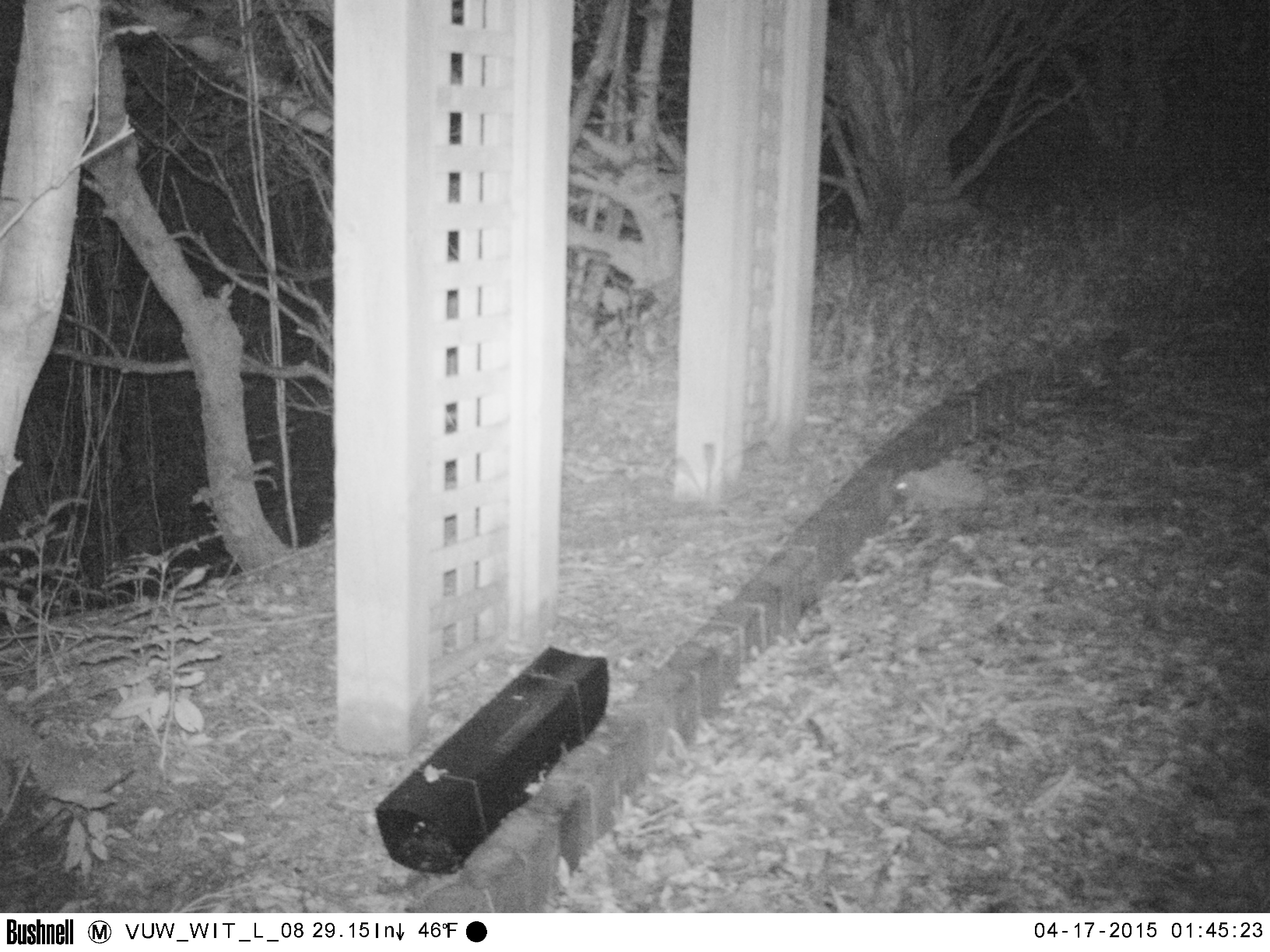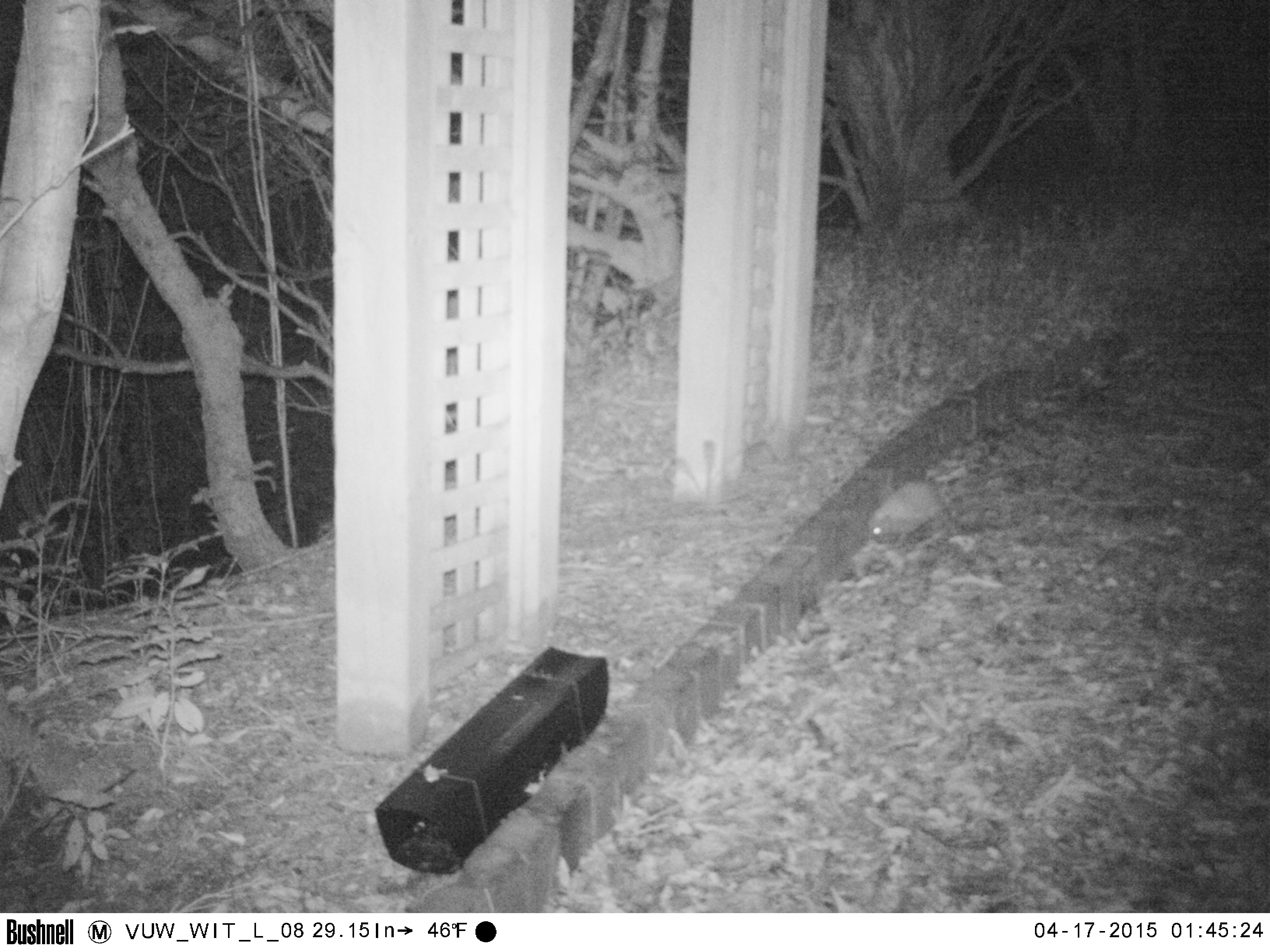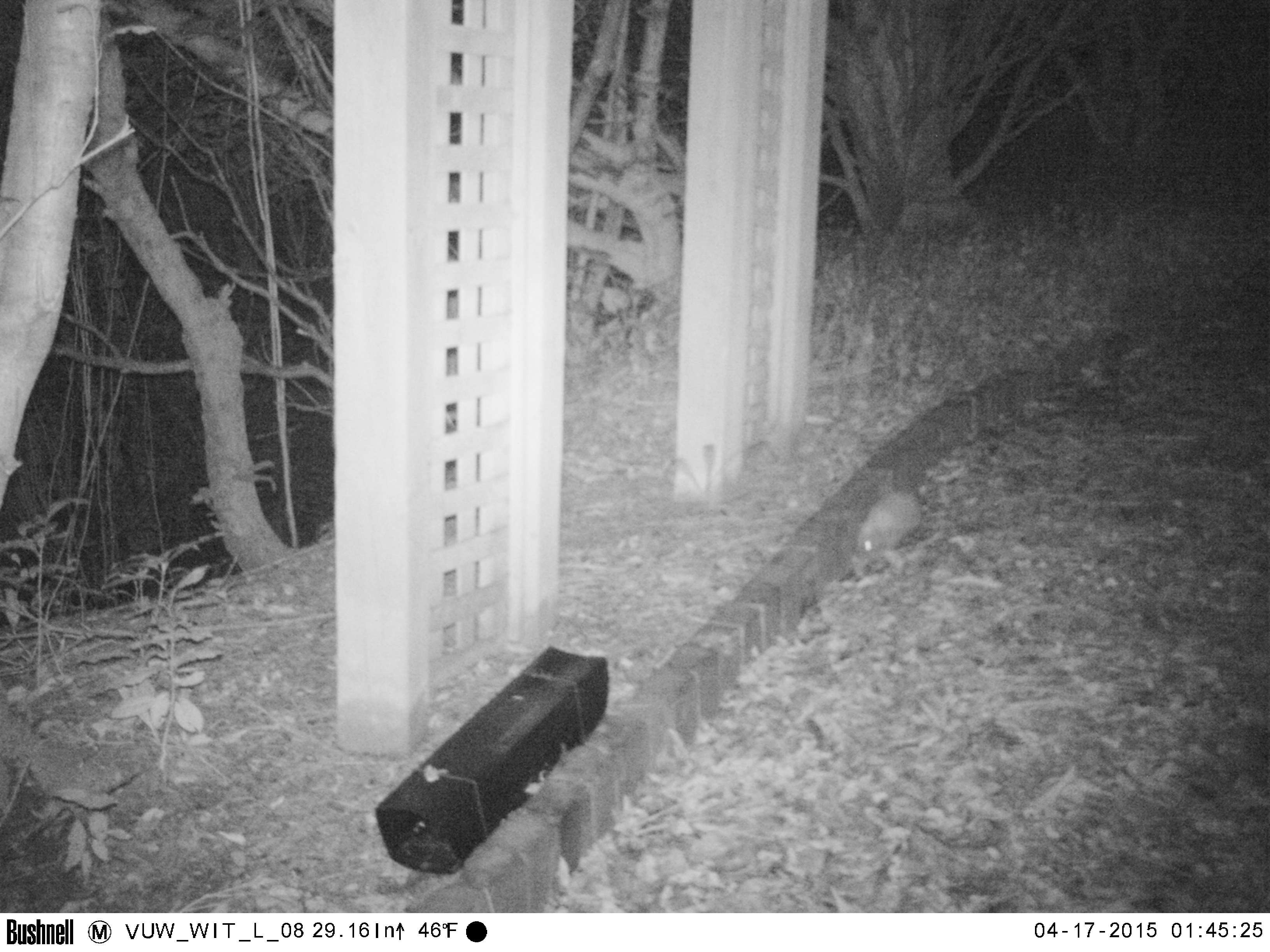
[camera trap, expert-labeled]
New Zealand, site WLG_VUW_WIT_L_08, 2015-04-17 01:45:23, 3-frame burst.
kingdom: Animalia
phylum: Chordata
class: Mammalia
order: Eulipotyphla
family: Erinaceidae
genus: Erinaceus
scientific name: Erinaceus europaeus europaeus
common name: european hedgehog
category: hedgehog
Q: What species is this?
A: Hedgehog (european hedgehog) (Erinaceus europaeus europaeus).